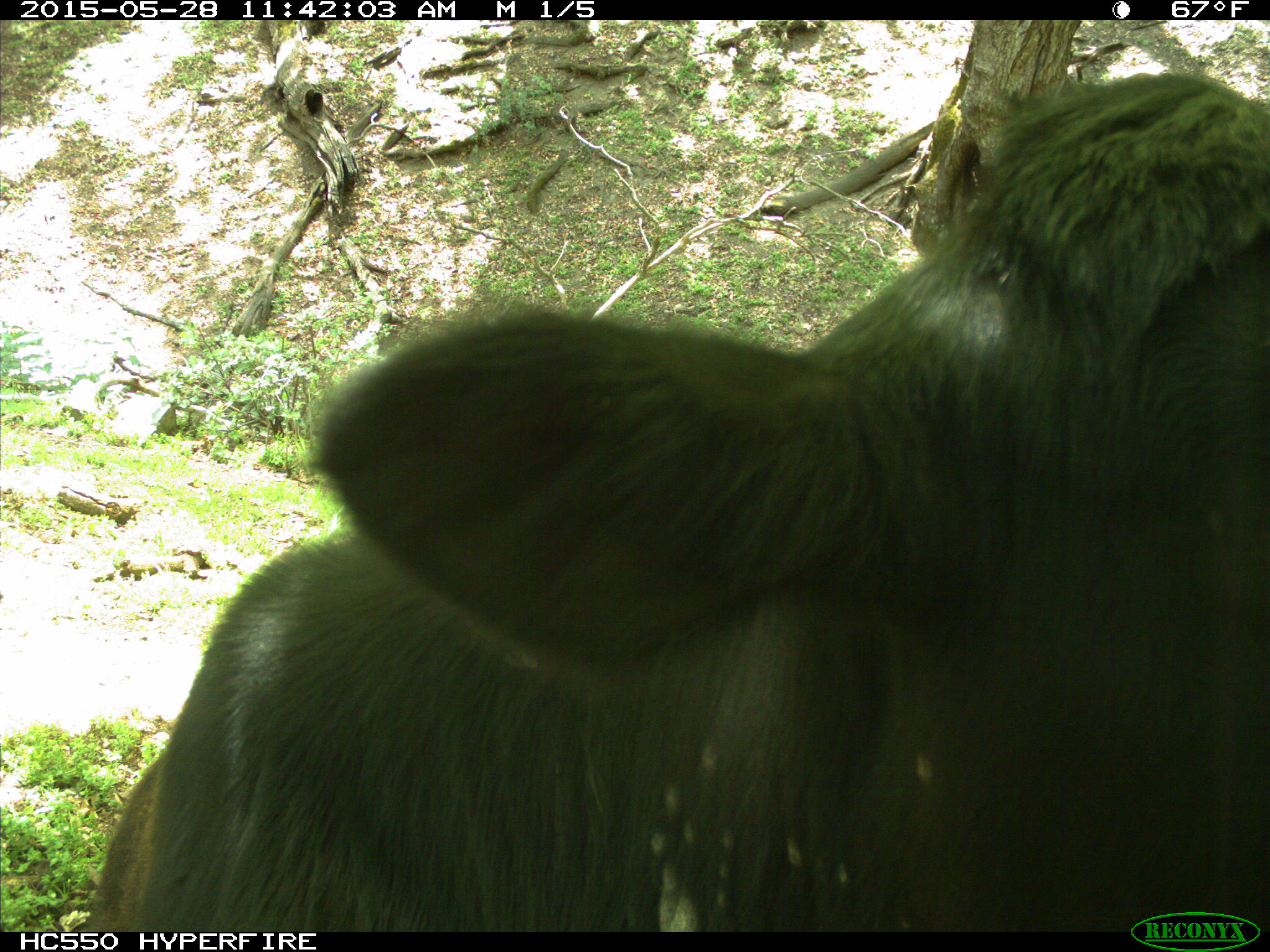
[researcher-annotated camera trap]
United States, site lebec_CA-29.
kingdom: Animalia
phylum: Chordata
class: Mammalia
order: Artiodactyla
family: Bovidae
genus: Bos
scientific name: Bos taurus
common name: domestic cow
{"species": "Bos taurus (domestic cow)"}